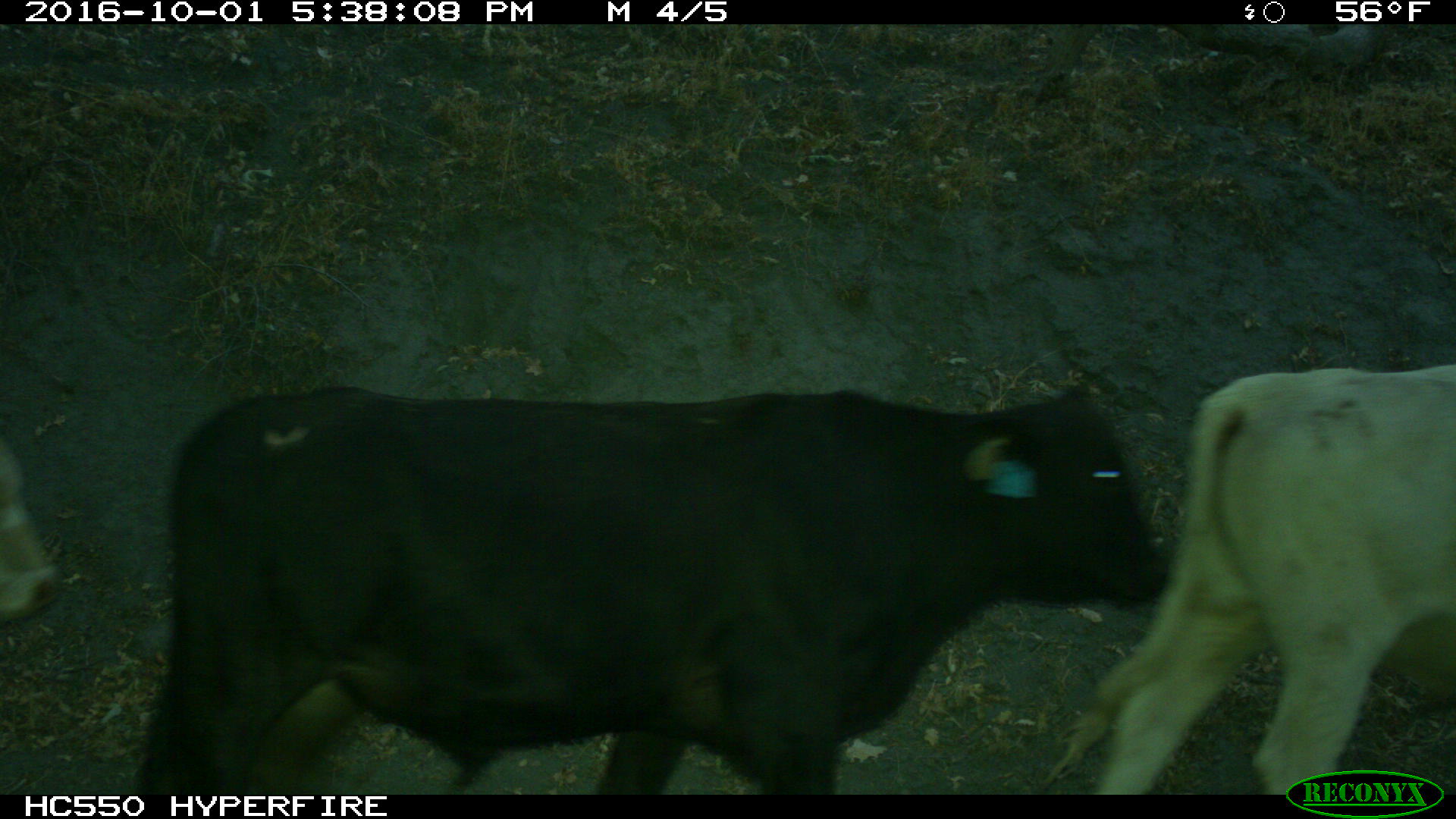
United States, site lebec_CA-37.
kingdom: Animalia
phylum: Chordata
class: Mammalia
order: Artiodactyla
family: Bovidae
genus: Bos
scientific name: Bos taurus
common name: domestic cow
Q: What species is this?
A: Bos taurus (domestic cow).